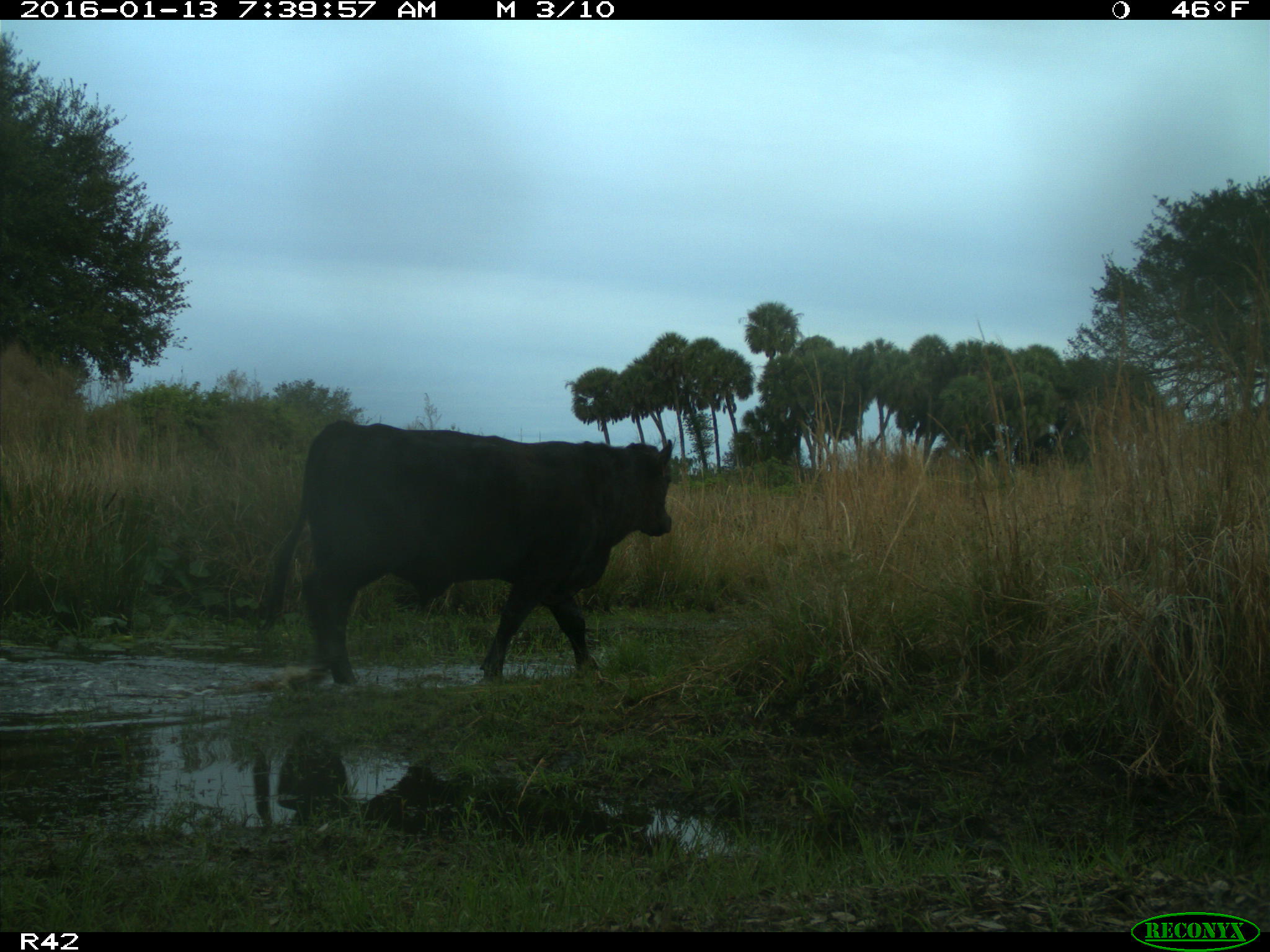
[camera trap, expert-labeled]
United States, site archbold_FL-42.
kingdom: Animalia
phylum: Chordata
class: Mammalia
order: Artiodactyla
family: Bovidae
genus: Bos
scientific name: Bos taurus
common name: domestic cow